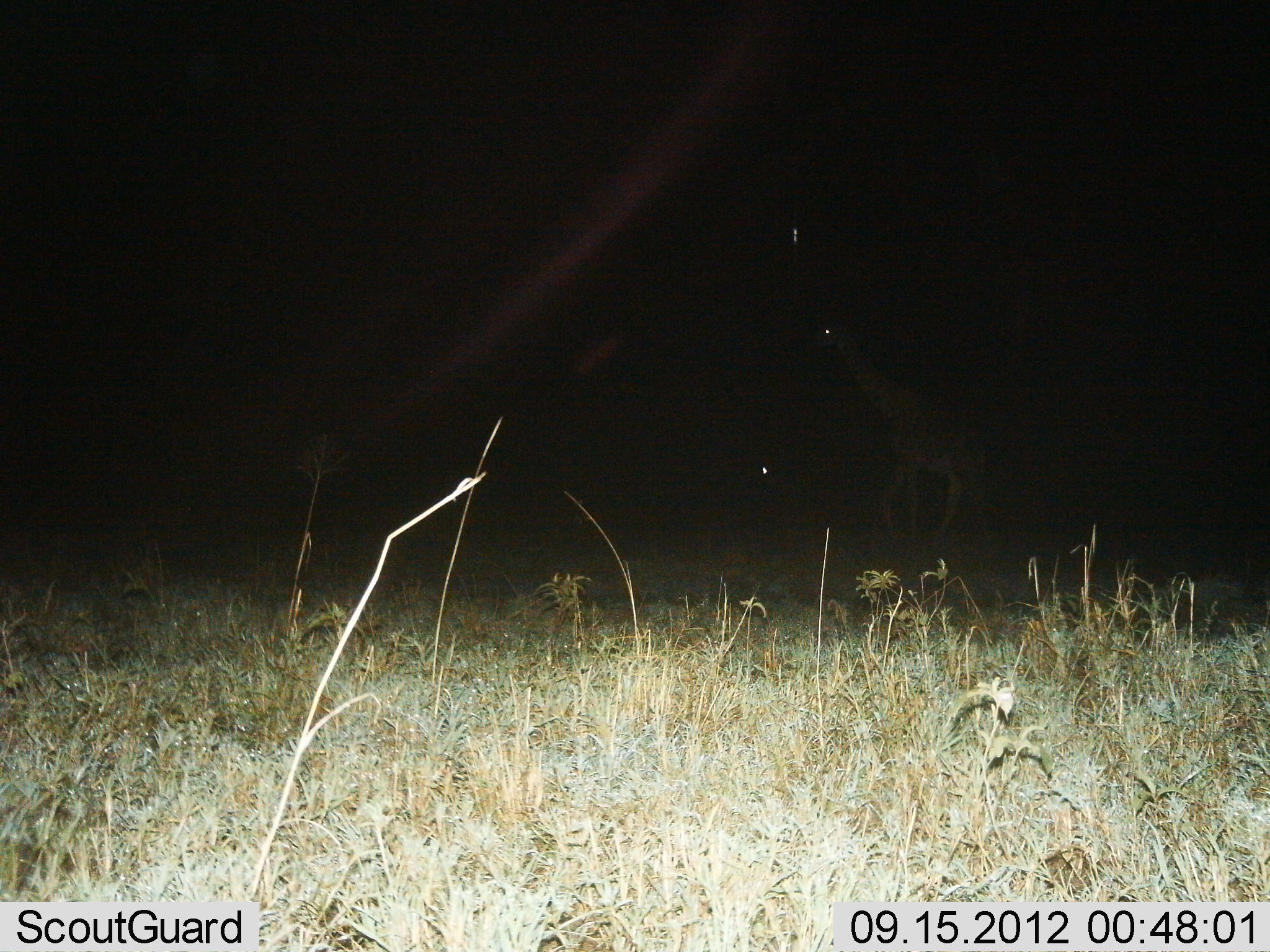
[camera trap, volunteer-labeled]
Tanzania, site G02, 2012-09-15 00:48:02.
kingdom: Animalia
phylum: Chordata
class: Mammalia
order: Artiodactyla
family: Giraffidae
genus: Giraffa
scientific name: Giraffa camelopardalis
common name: giraffe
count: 1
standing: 30%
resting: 0%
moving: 80%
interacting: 0%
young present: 20%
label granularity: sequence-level